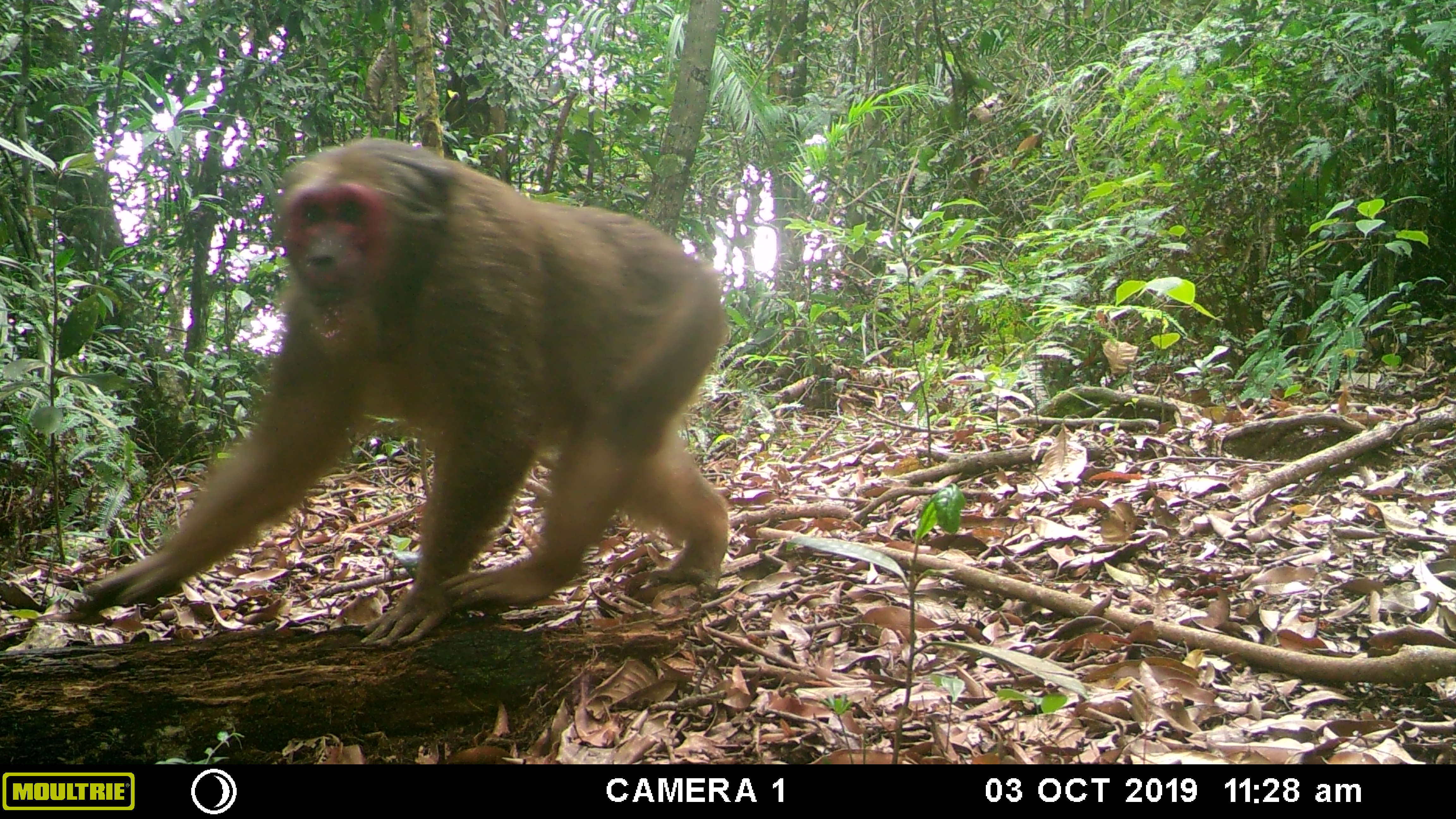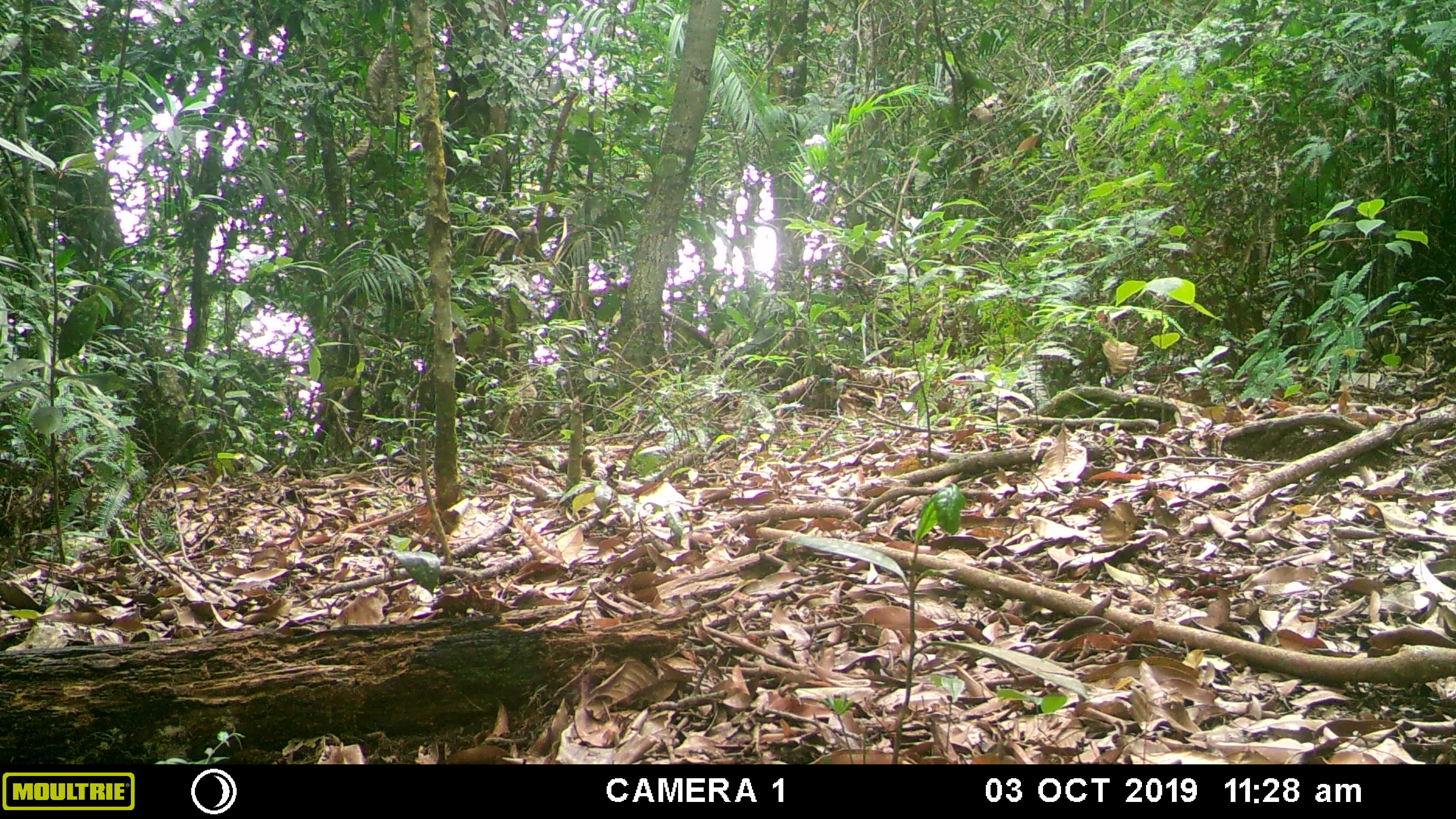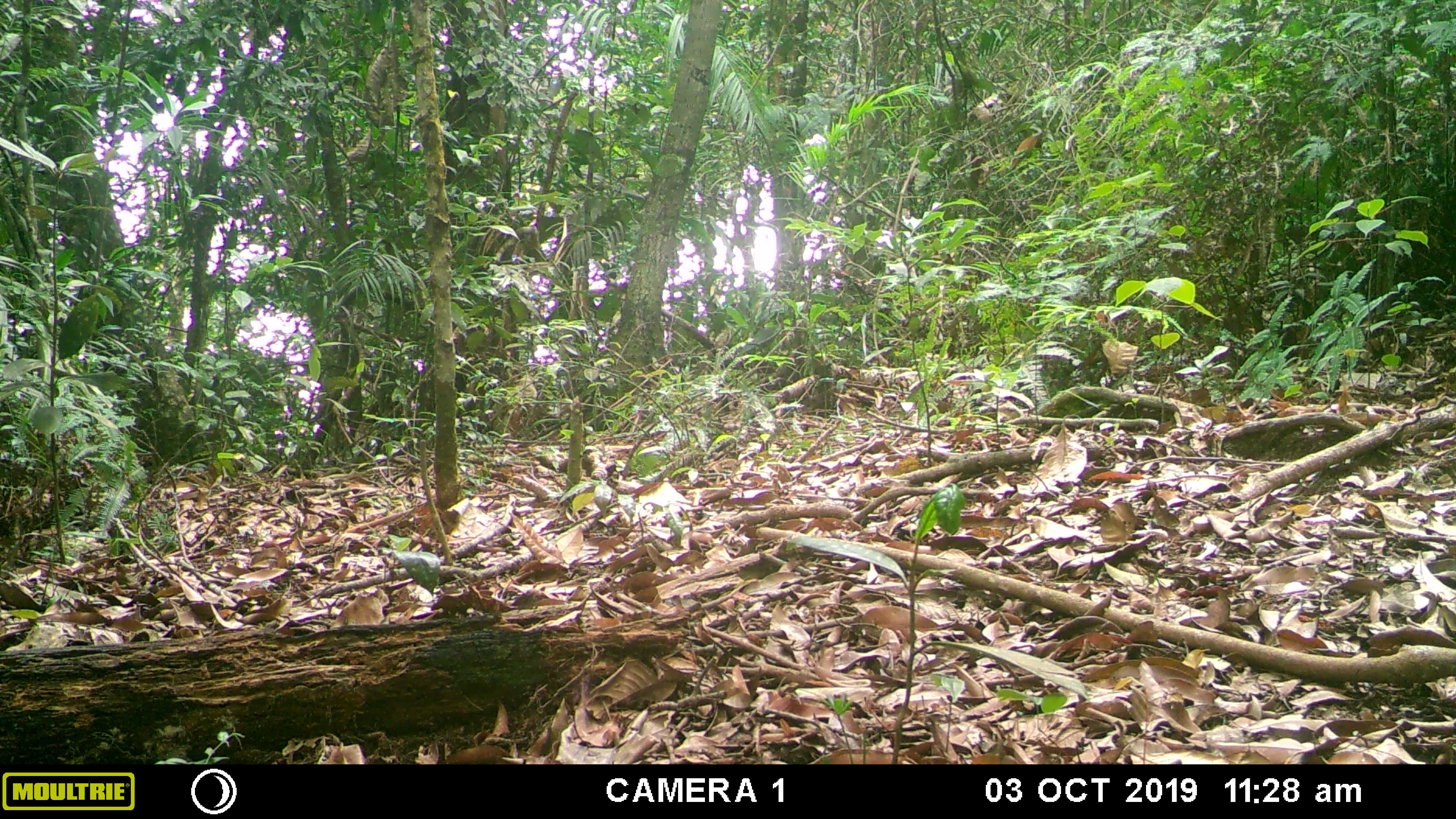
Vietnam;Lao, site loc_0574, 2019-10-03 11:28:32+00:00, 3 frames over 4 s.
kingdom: Animalia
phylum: Chordata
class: Mammalia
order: Primates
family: Cercopithecidae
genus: Macaca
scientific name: Macaca arctoides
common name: stump-tailed macaque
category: stump tailed macaque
Stump tailed macaque (stump-tailed macaque) (Macaca arctoides). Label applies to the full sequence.